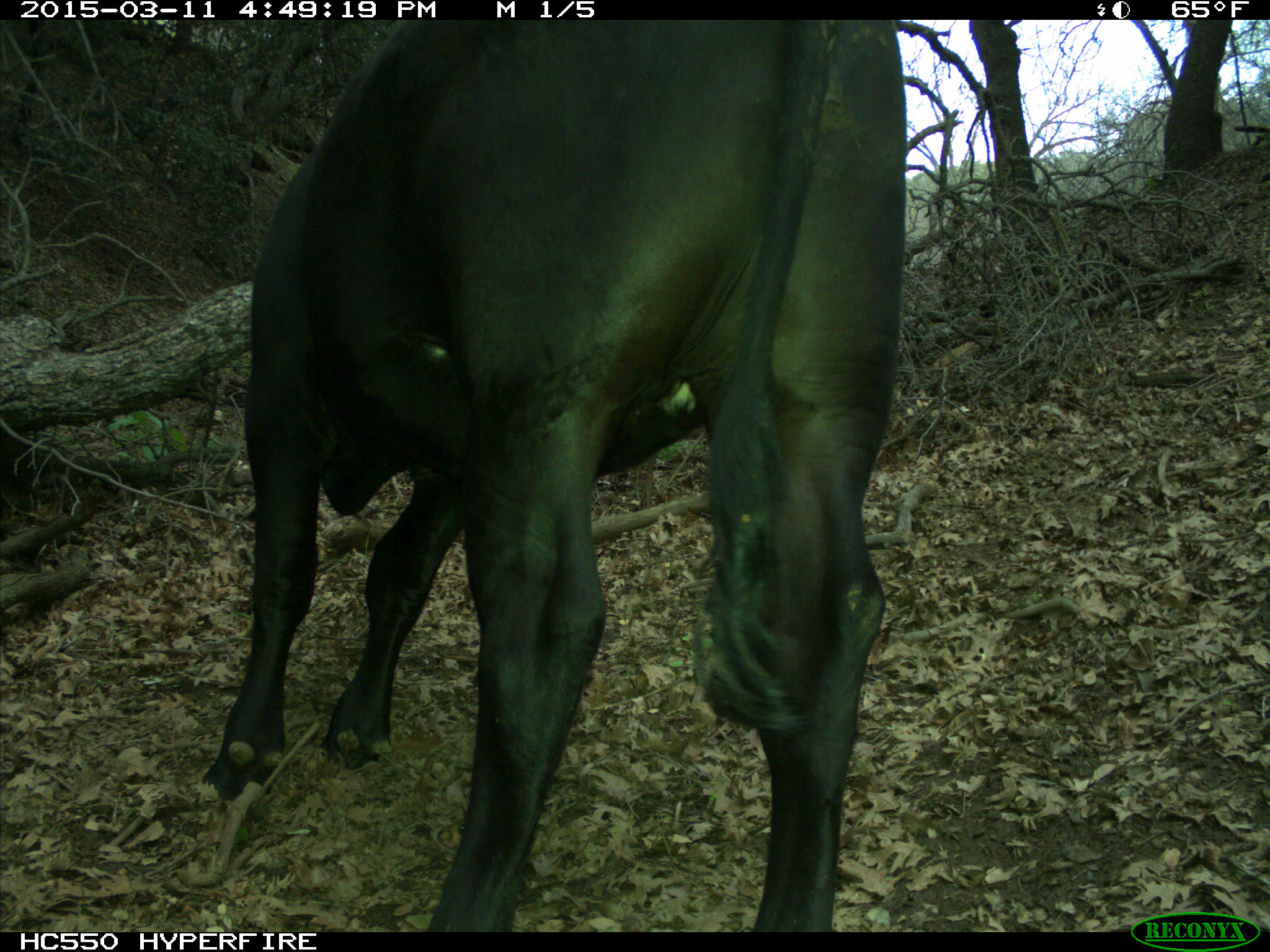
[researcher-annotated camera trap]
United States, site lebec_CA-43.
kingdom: Animalia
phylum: Chordata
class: Mammalia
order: Artiodactyla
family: Bovidae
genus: Bos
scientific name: Bos taurus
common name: domestic cow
Bos taurus (domestic cow).